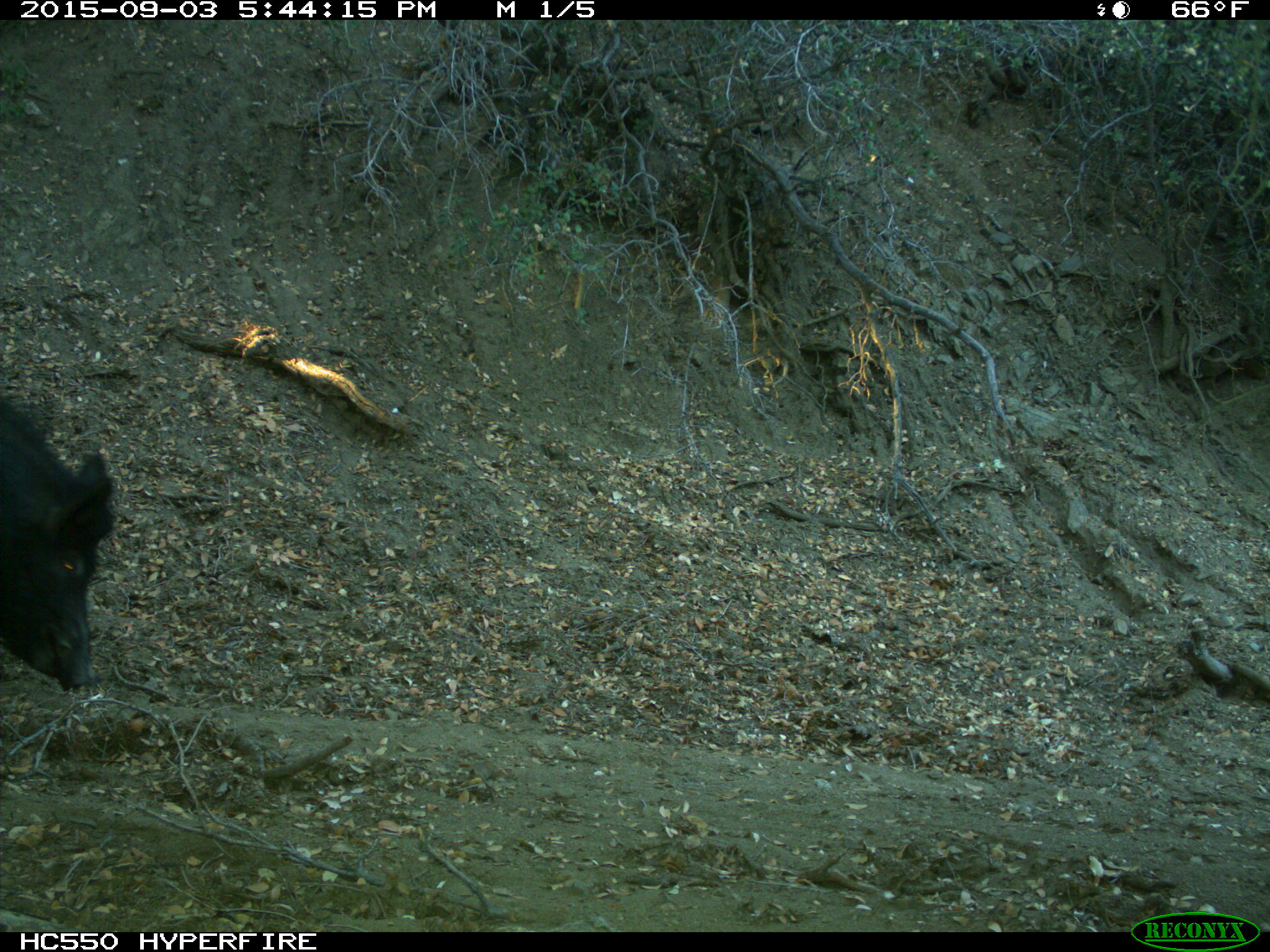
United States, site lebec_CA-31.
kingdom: Animalia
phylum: Chordata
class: Mammalia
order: Artiodactyla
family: Suidae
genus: Sus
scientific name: Sus scrofa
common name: wild boar